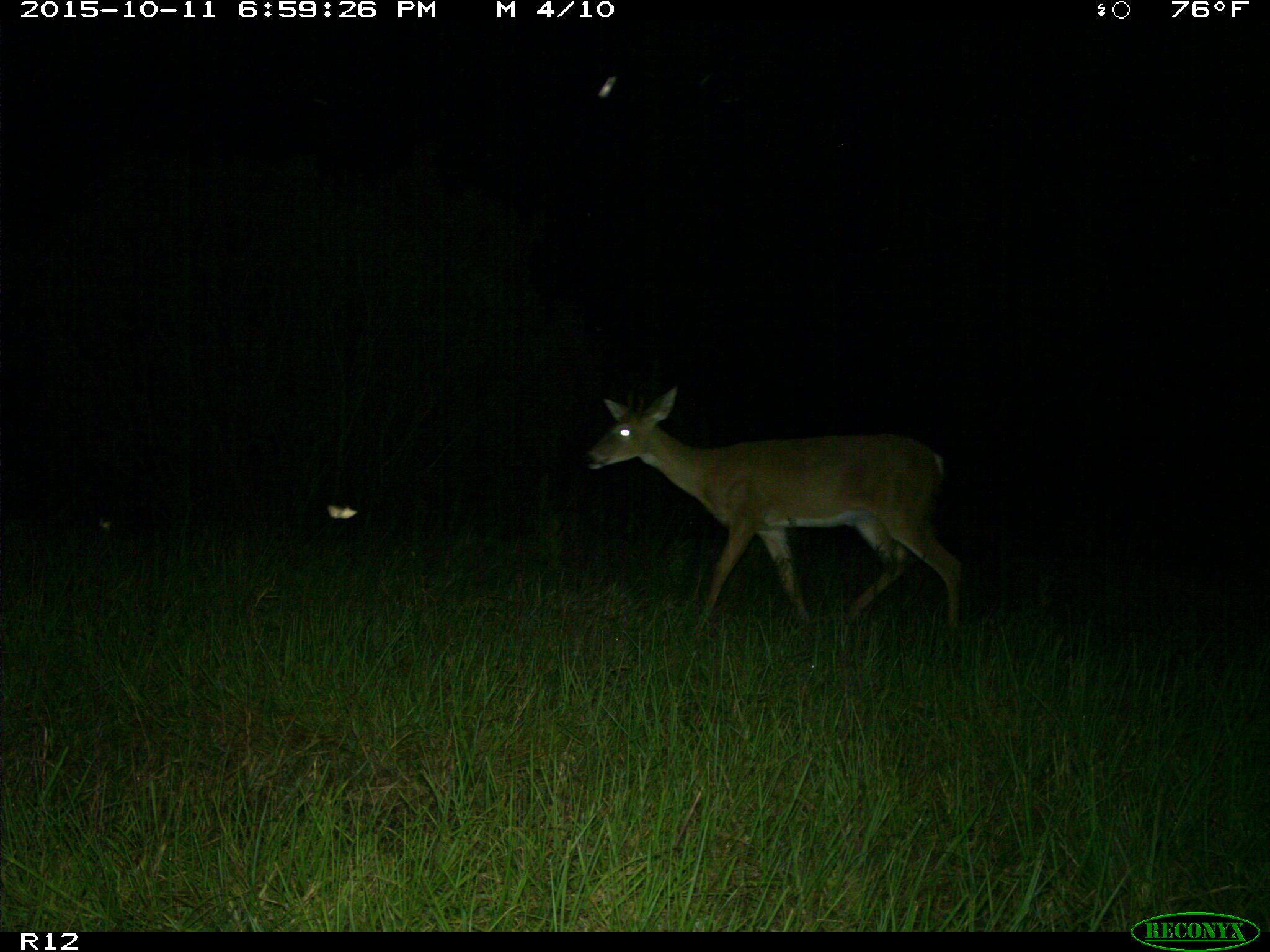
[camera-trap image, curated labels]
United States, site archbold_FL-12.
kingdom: Animalia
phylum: Chordata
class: Mammalia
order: Artiodactyla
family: Cervidae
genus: Odocoileus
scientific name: Odocoileus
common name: deer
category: unidentified deer